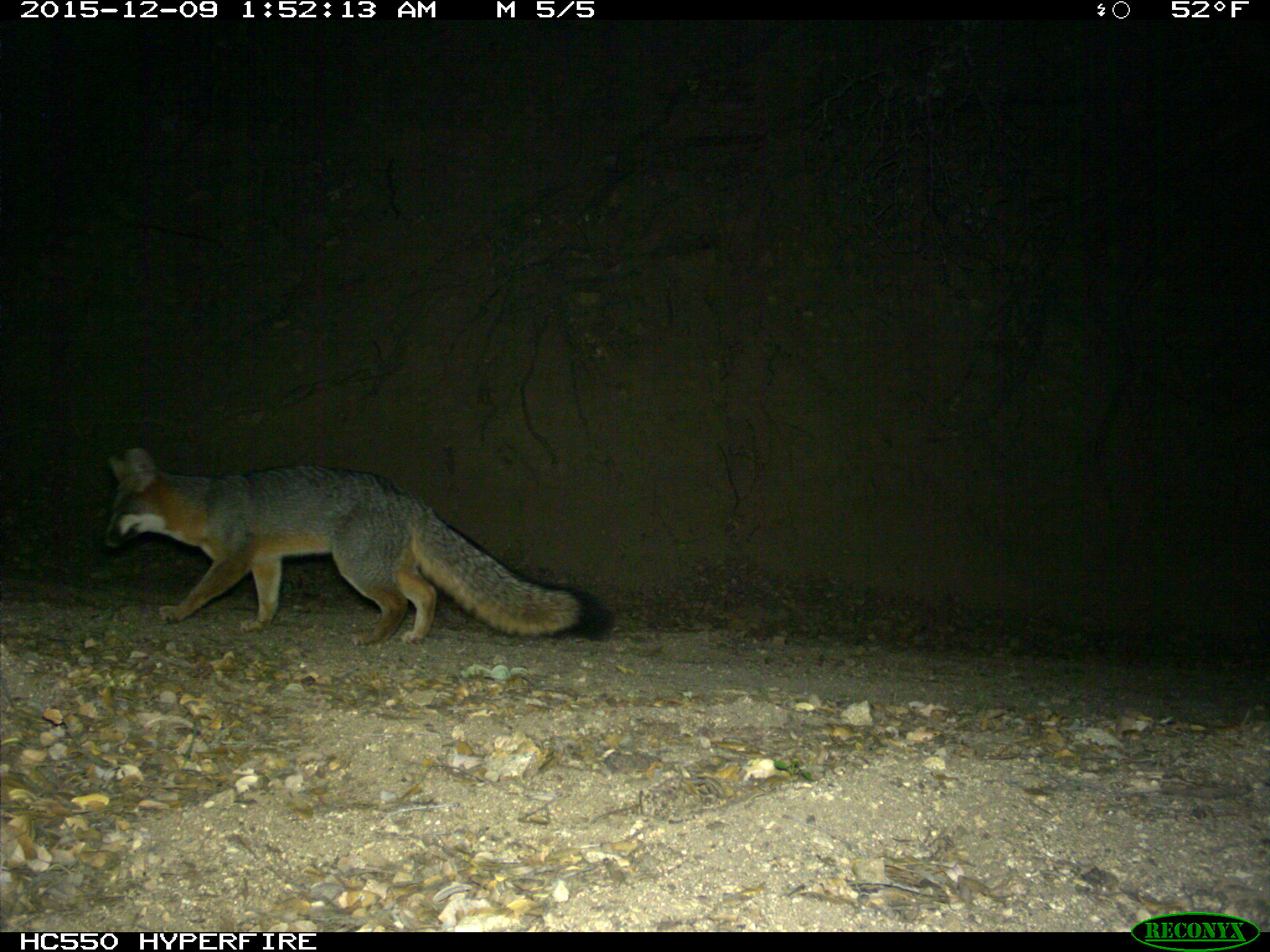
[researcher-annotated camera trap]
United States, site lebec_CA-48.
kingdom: Animalia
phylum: Chordata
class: Mammalia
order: Carnivora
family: Canidae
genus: Urocyon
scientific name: Urocyon cinereoargenteus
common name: gray fox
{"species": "Urocyon cinereoargenteus (gray fox)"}